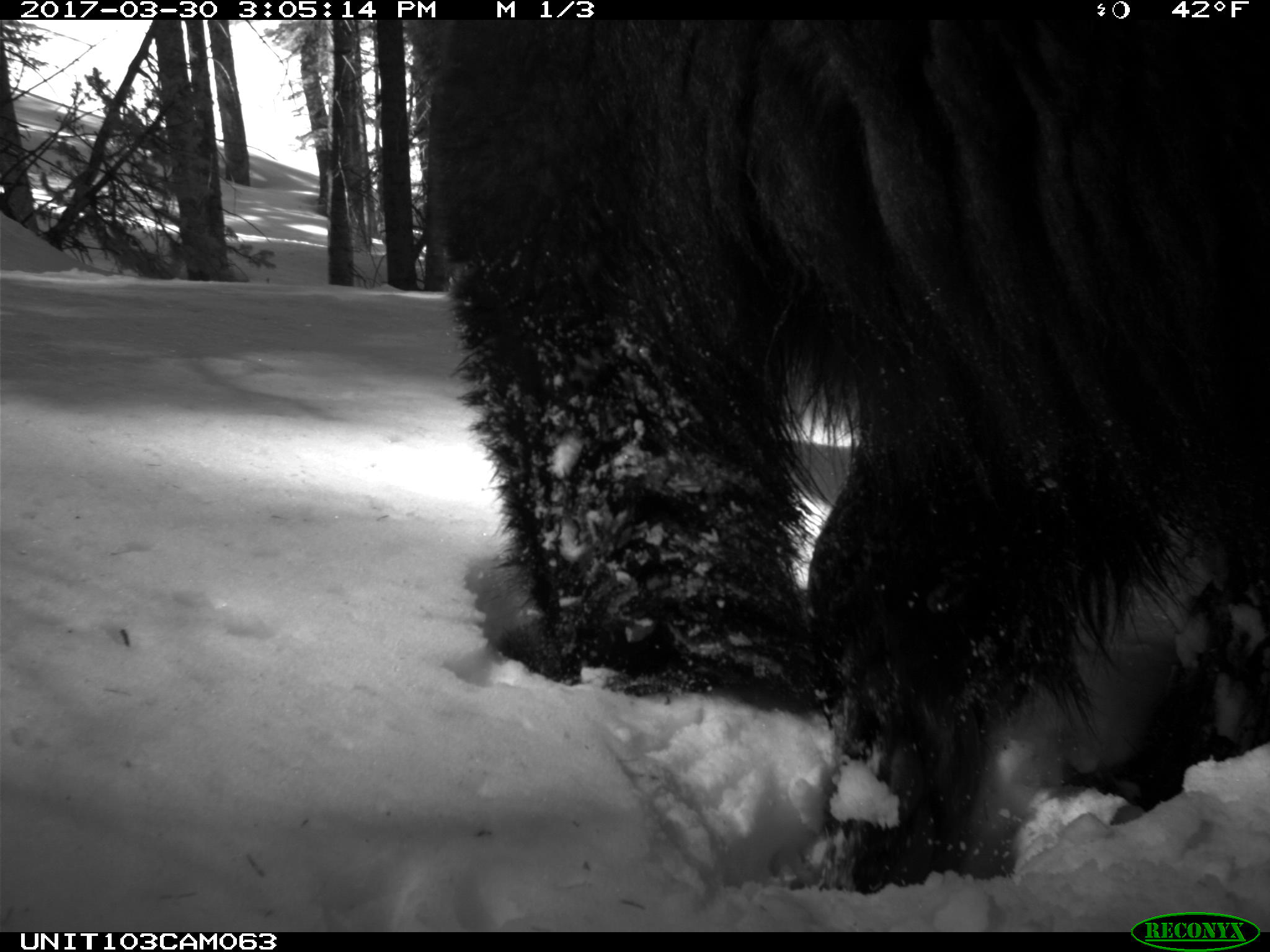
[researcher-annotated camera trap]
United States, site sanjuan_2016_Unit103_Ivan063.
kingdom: Animalia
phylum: Chordata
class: Mammalia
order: Carnivora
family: Ursidae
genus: Ursus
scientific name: Ursus americanus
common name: american black bear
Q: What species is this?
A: Ursus americanus (american black bear).